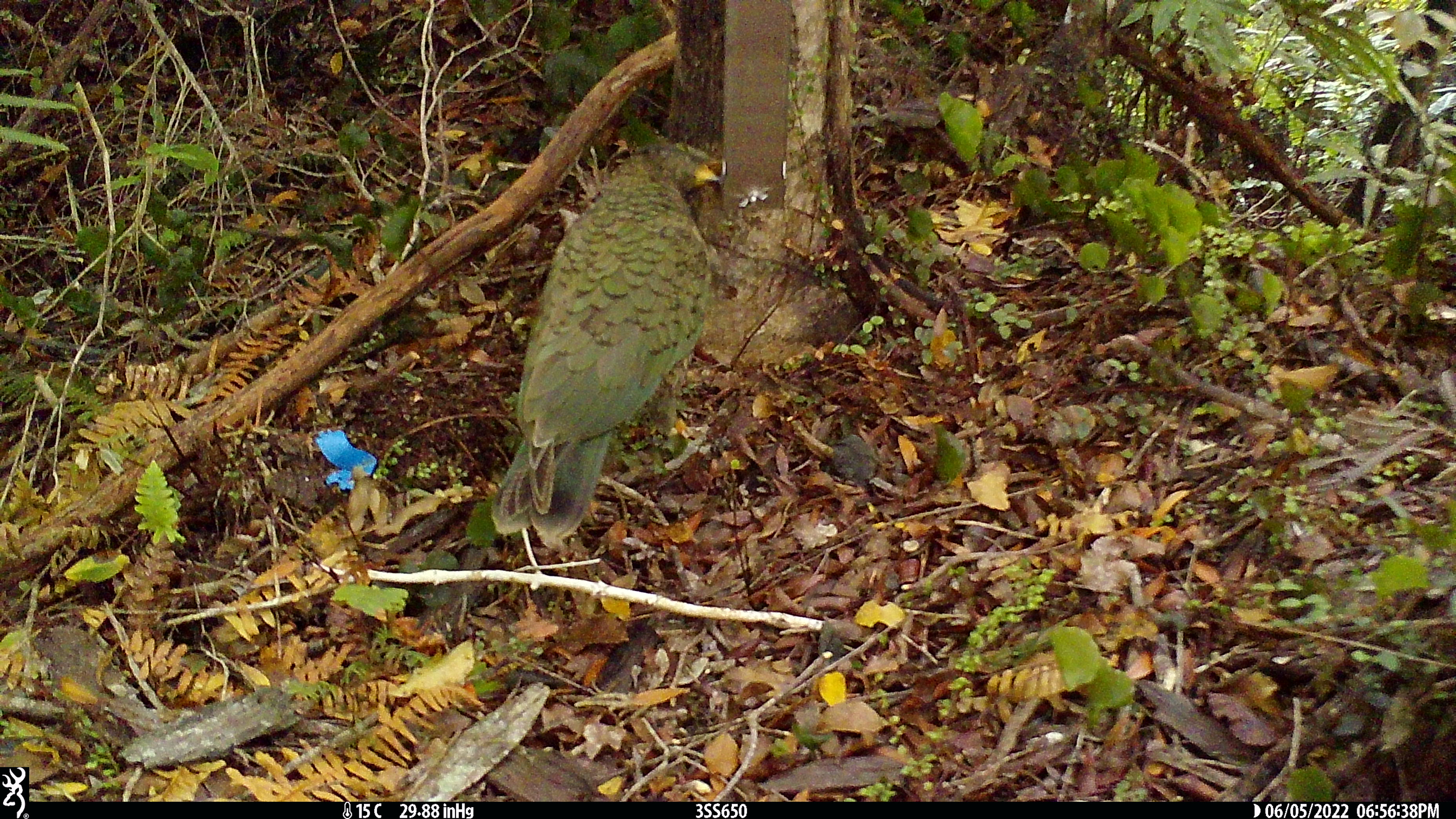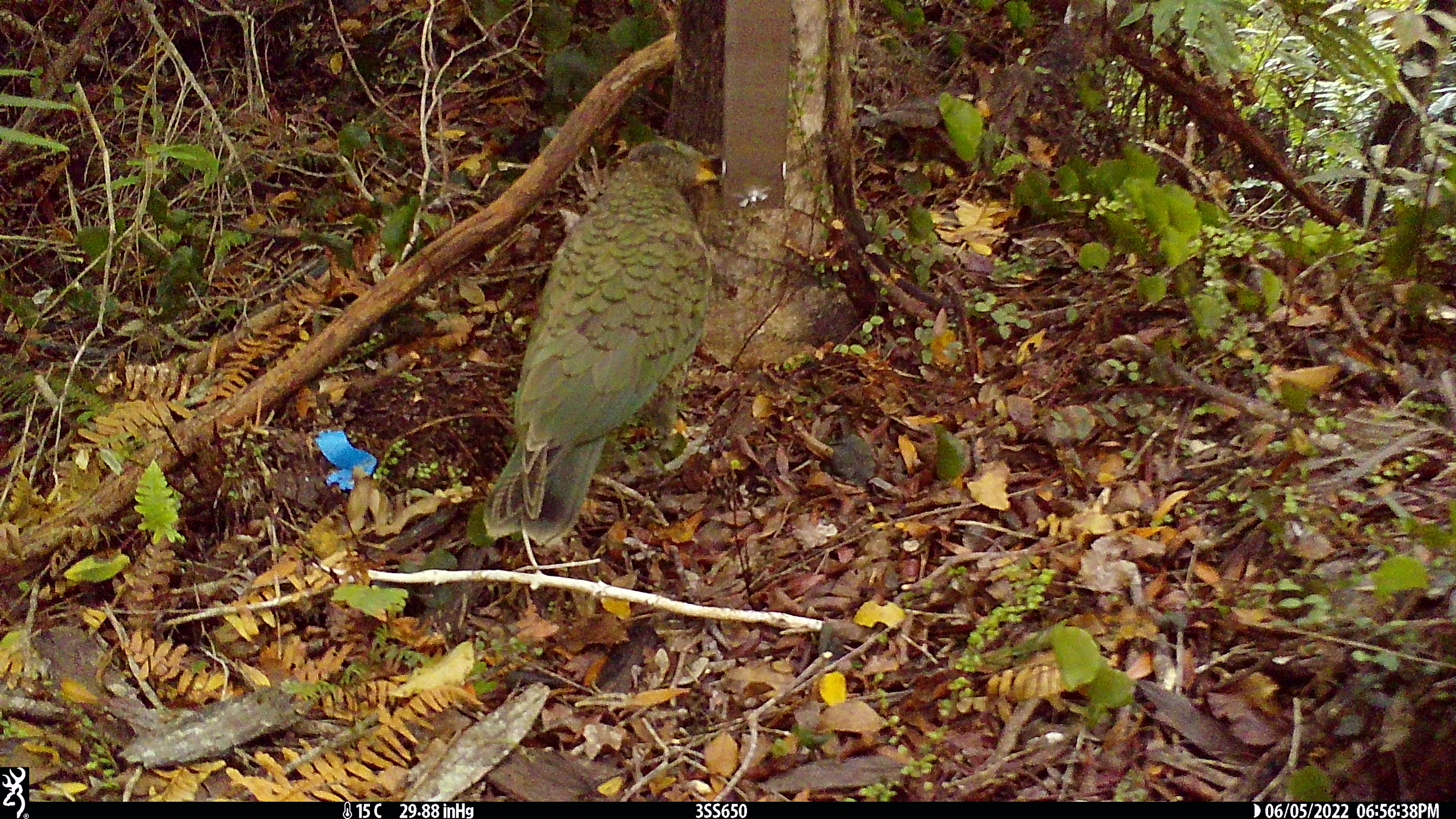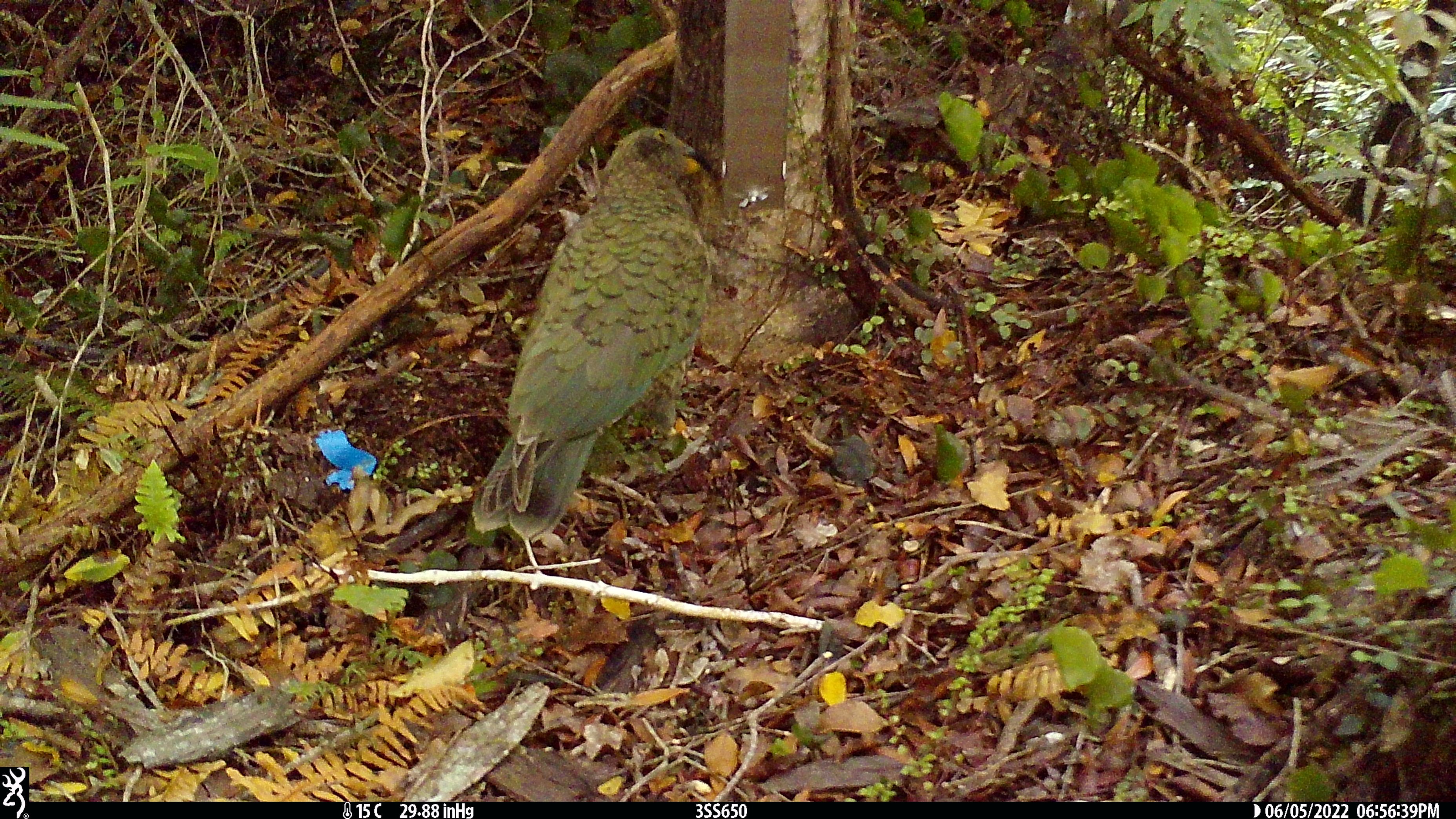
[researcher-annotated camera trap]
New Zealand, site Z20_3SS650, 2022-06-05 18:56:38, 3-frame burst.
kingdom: Animalia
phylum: Chordata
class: Aves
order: Psittaciformes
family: Strigopidae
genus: Nestor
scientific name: Nestor notabilis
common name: kea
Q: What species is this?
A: Kea (Nestor notabilis).